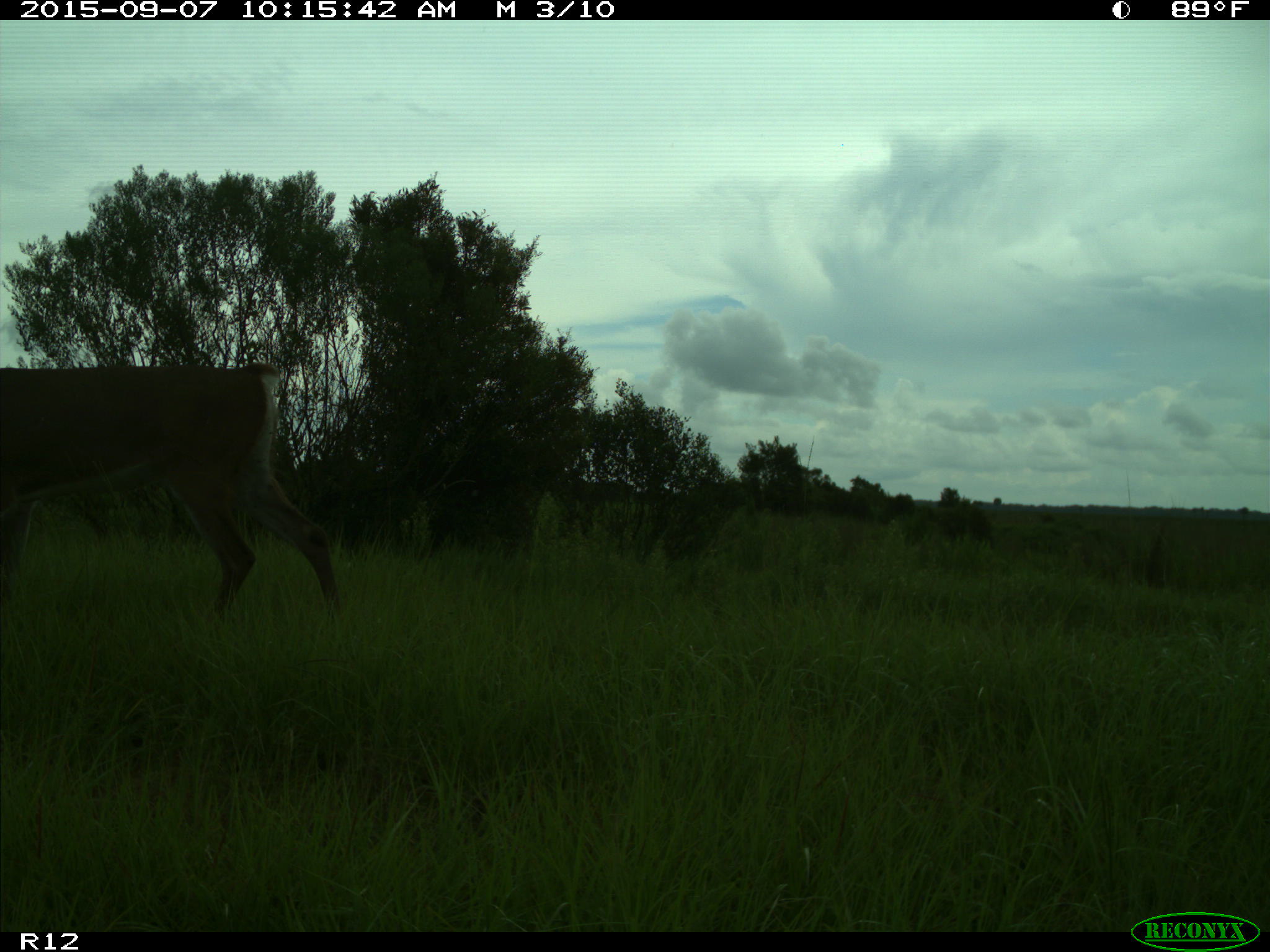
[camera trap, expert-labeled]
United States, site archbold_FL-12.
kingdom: Animalia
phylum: Chordata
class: Mammalia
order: Artiodactyla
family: Cervidae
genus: Odocoileus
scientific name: Odocoileus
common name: deer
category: unidentified deer